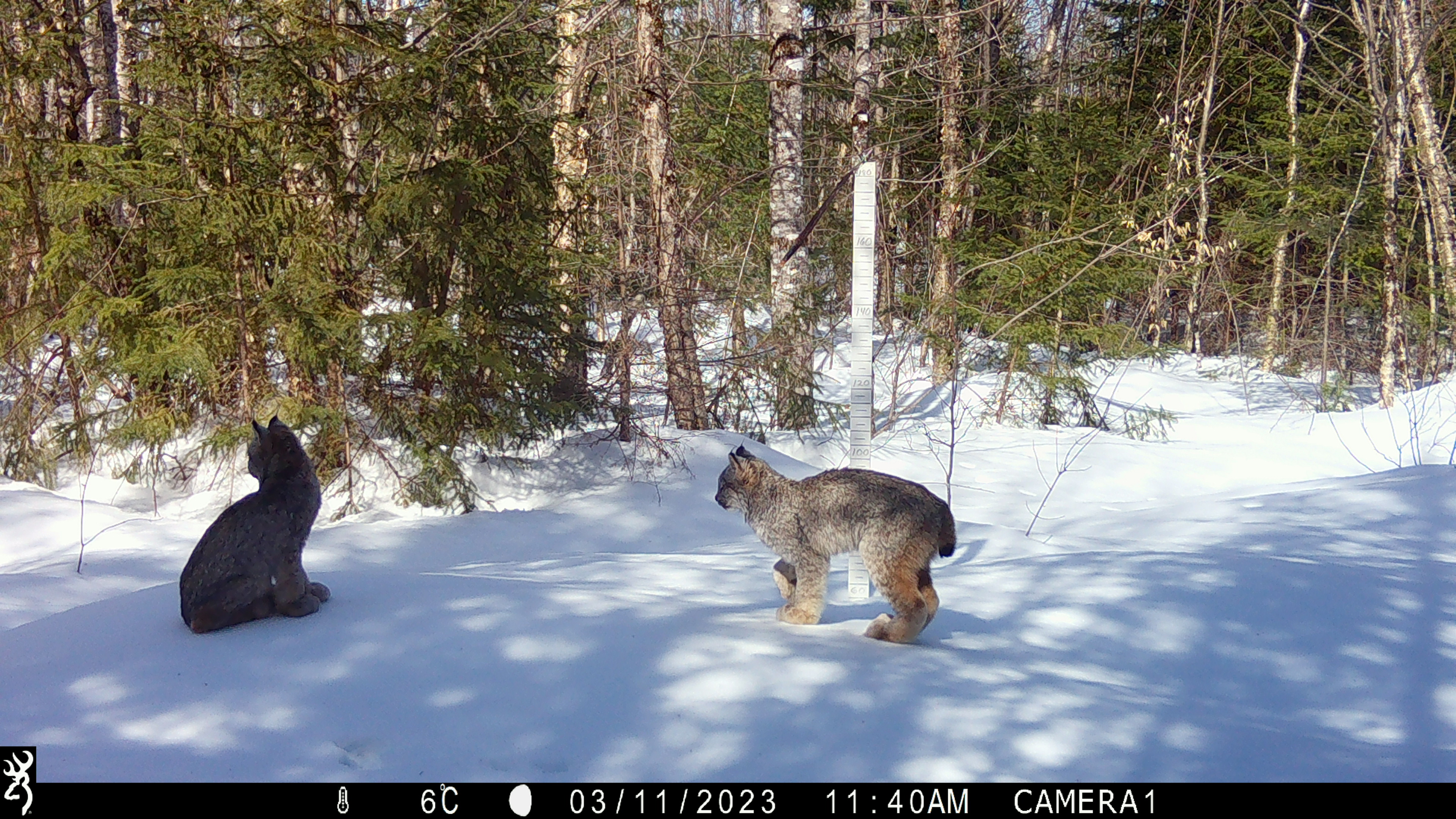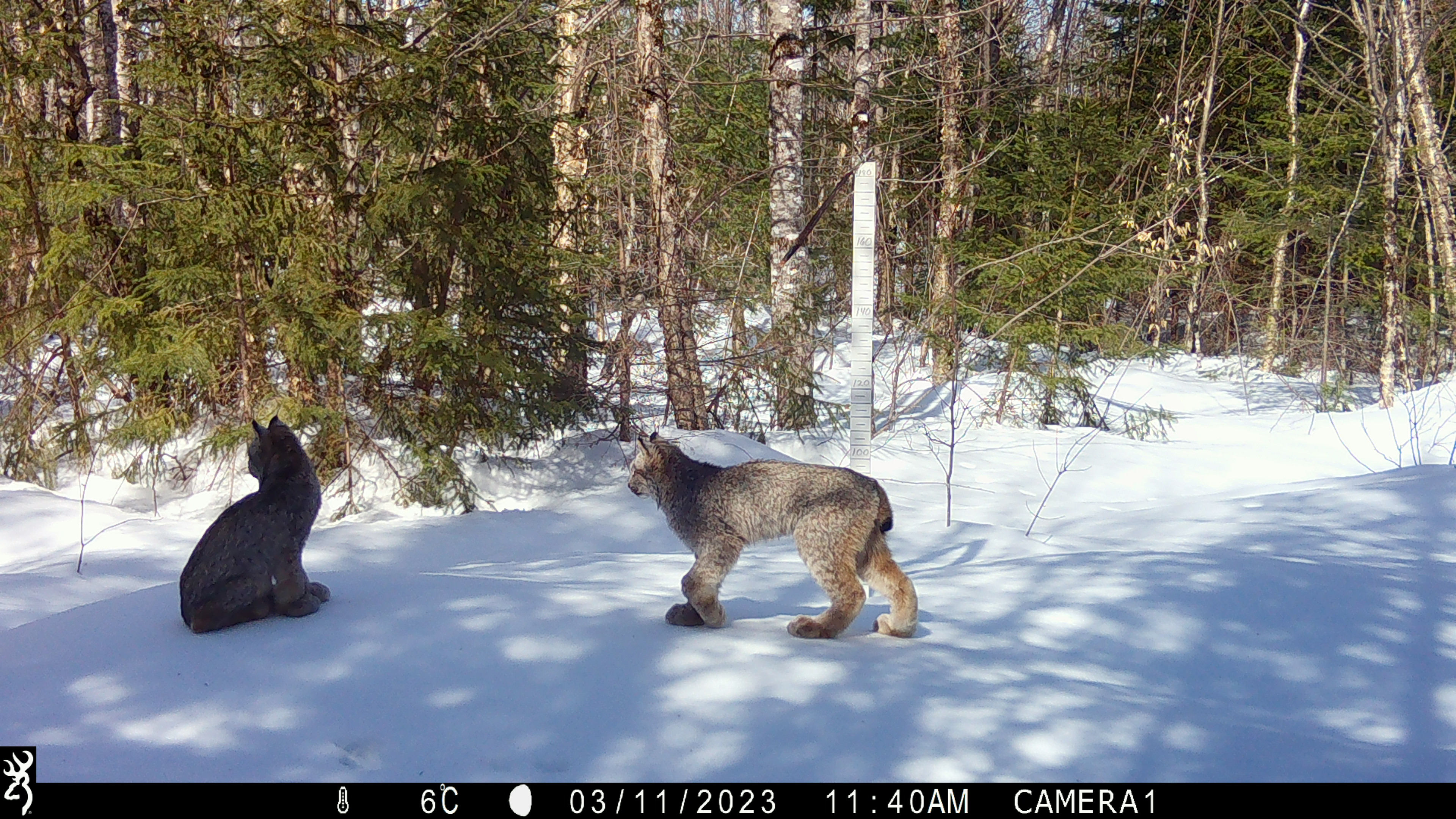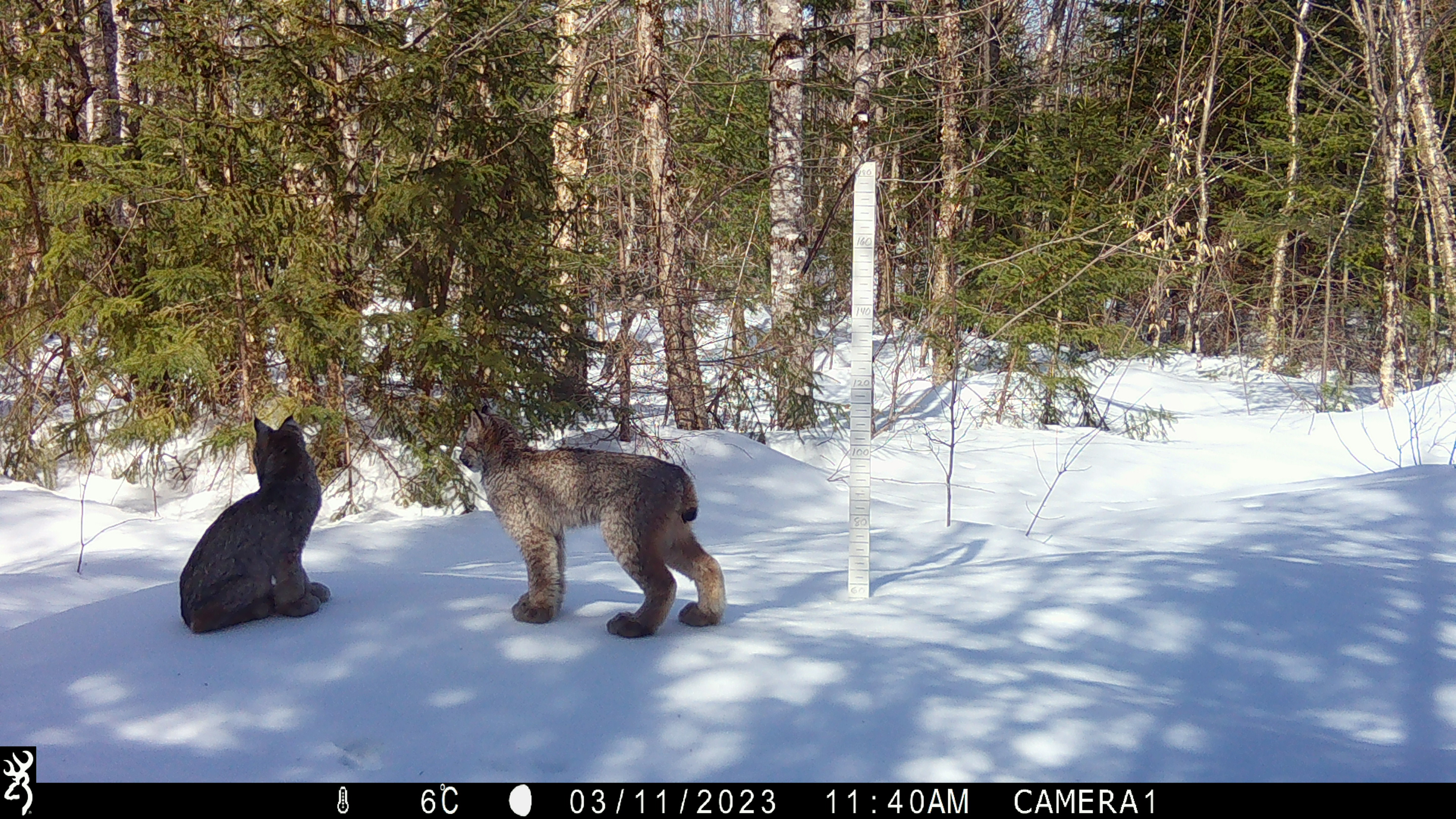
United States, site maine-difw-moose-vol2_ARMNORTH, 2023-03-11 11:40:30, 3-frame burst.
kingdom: Animalia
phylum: Chordata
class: Mammalia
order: Carnivora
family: Felidae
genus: Lynx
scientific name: Lynx canadensis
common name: canada lynx